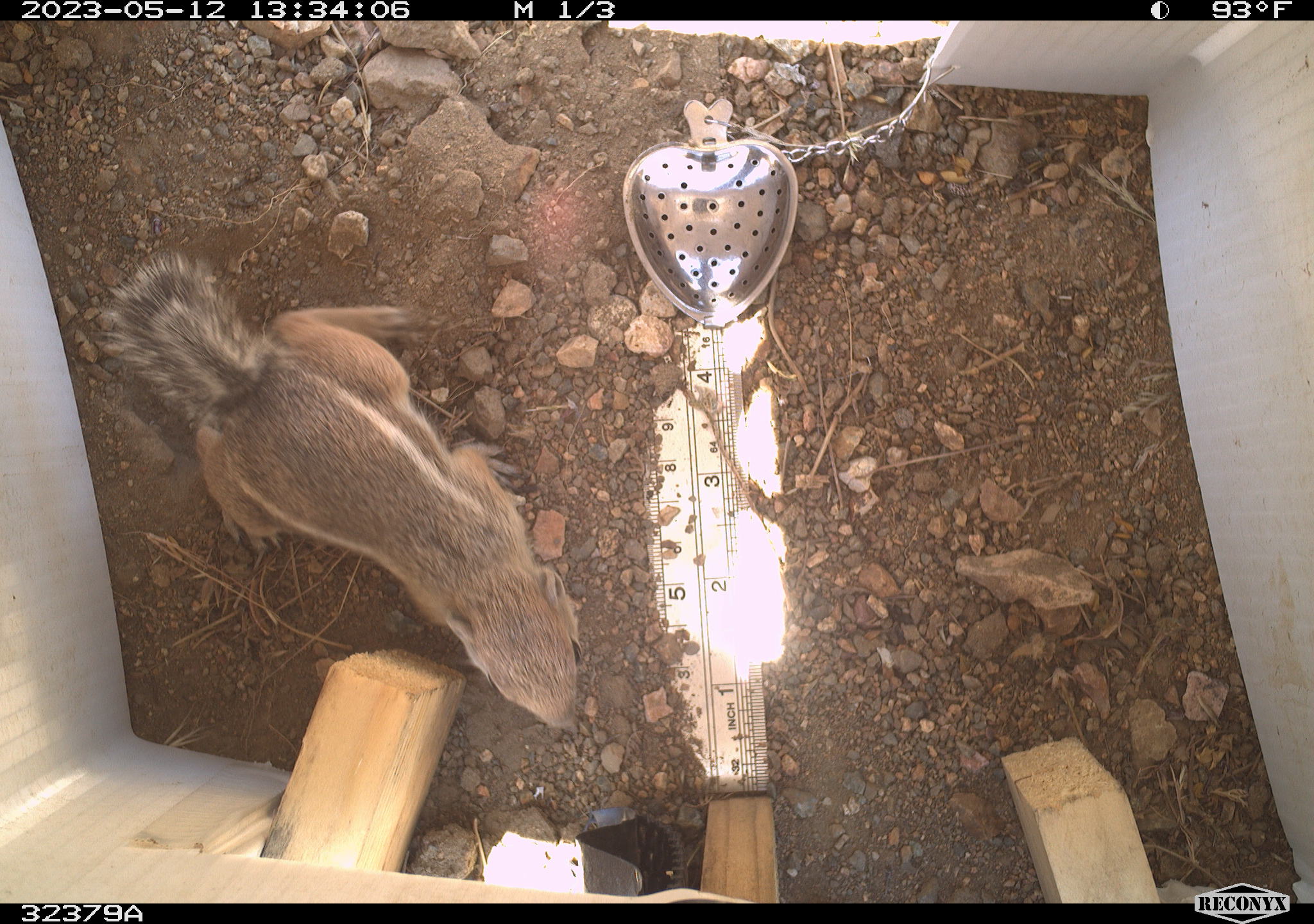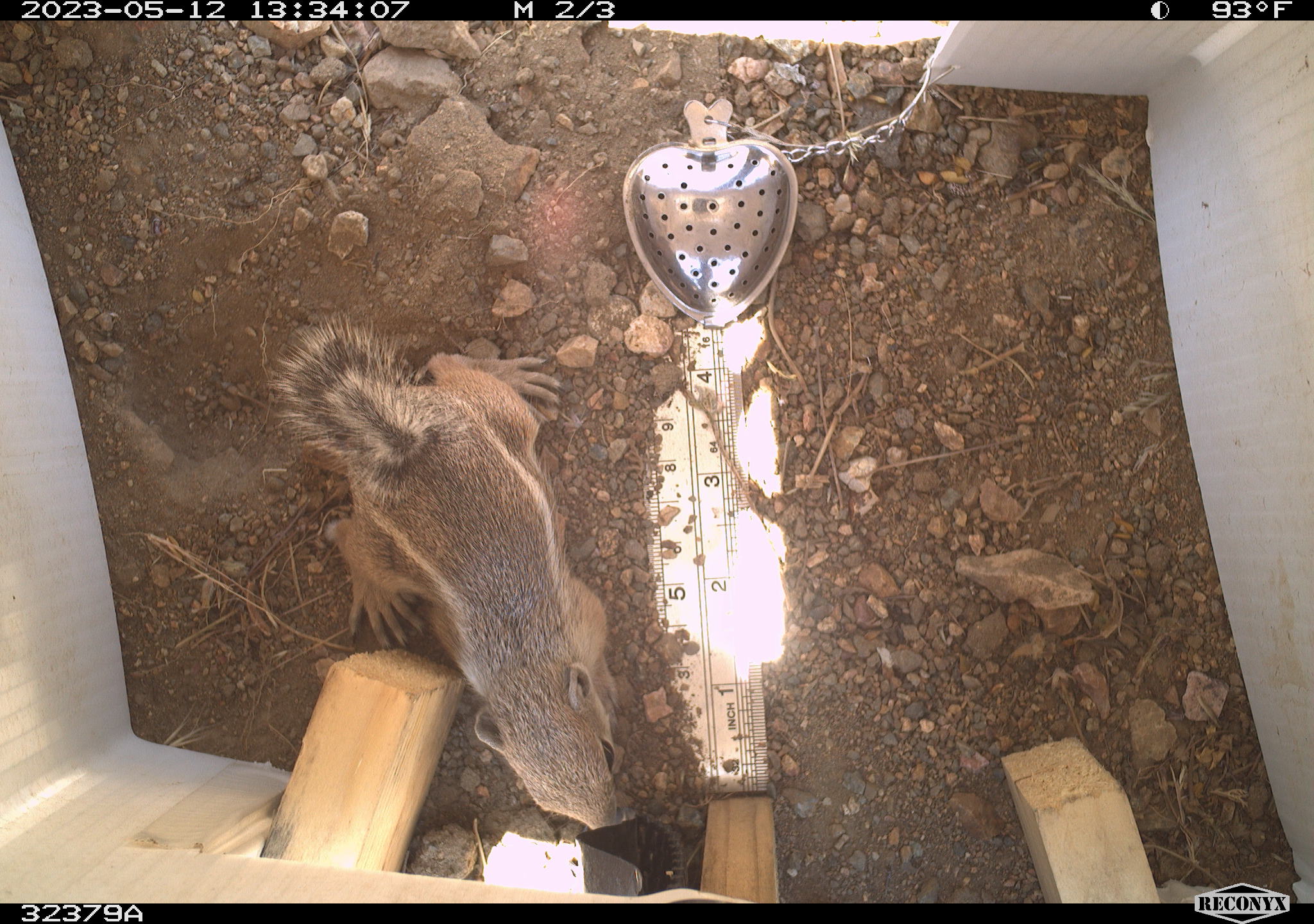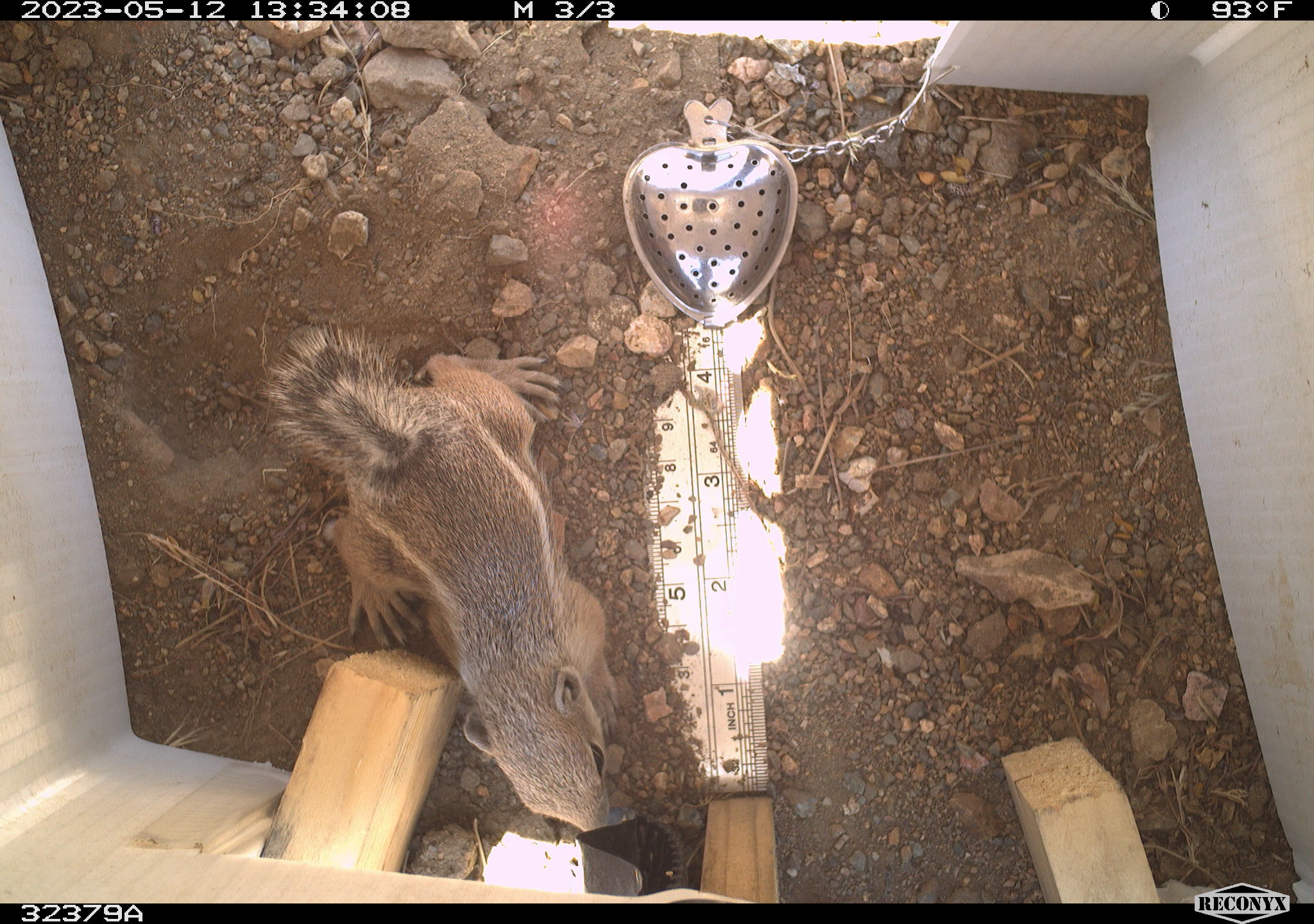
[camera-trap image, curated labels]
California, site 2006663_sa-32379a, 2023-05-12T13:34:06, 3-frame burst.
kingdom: Animalia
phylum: Chordata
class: Mammalia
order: Rodentia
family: Sciuridae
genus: Ammospermophilus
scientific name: Ammospermophilus leucurus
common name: white-tailed antelope squirrel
White-tailed antelope squirrel (Ammospermophilus leucurus).